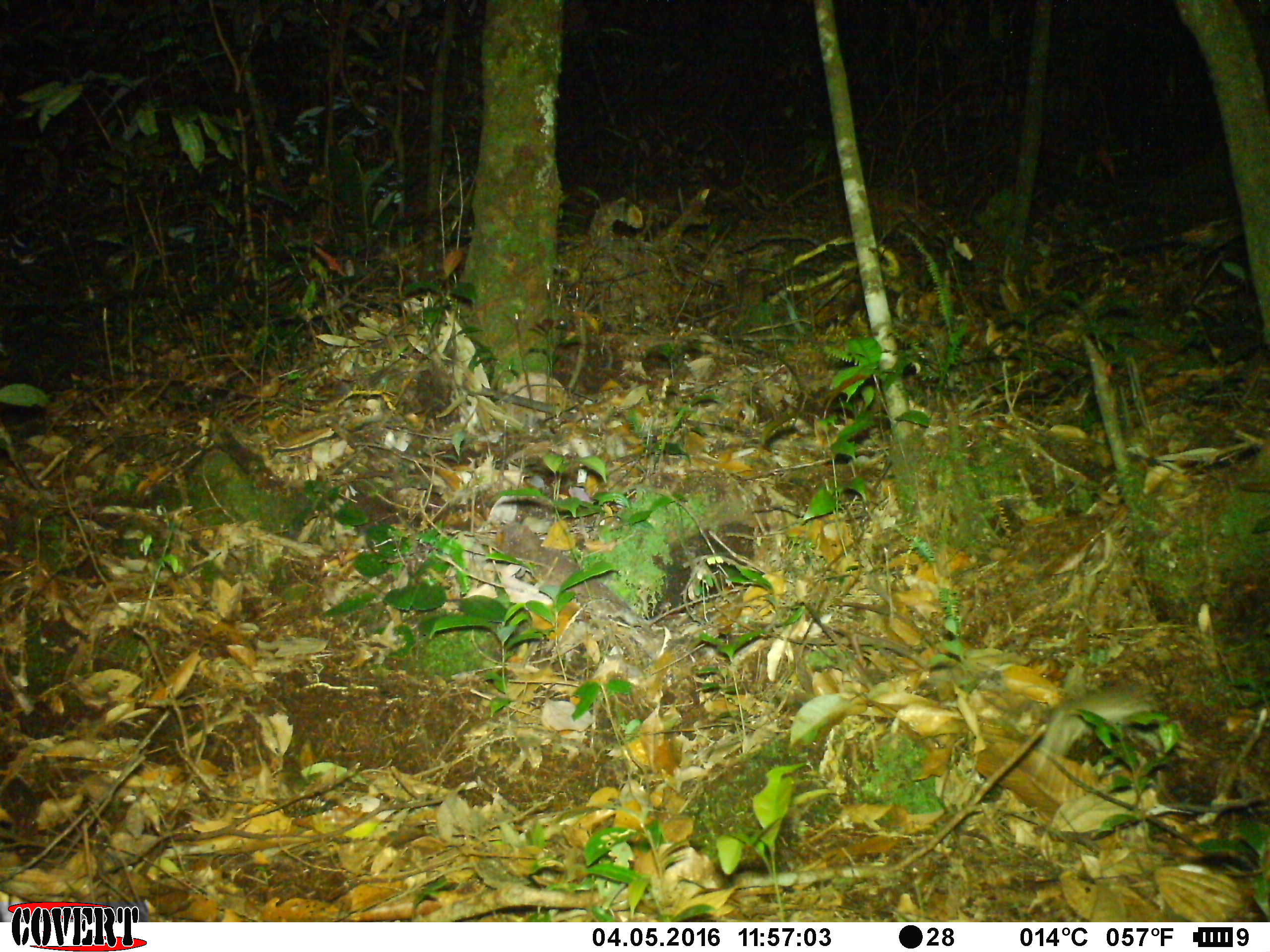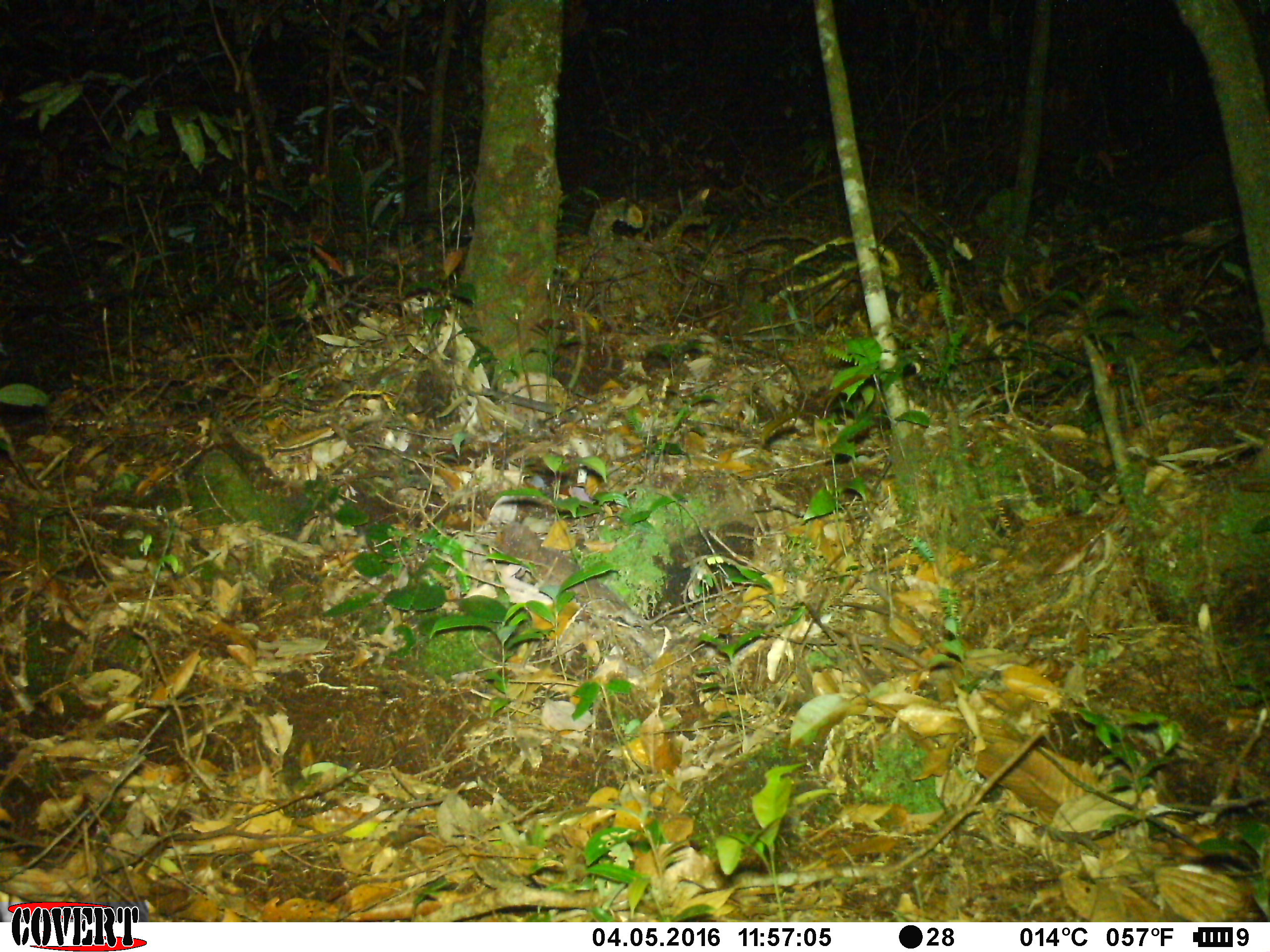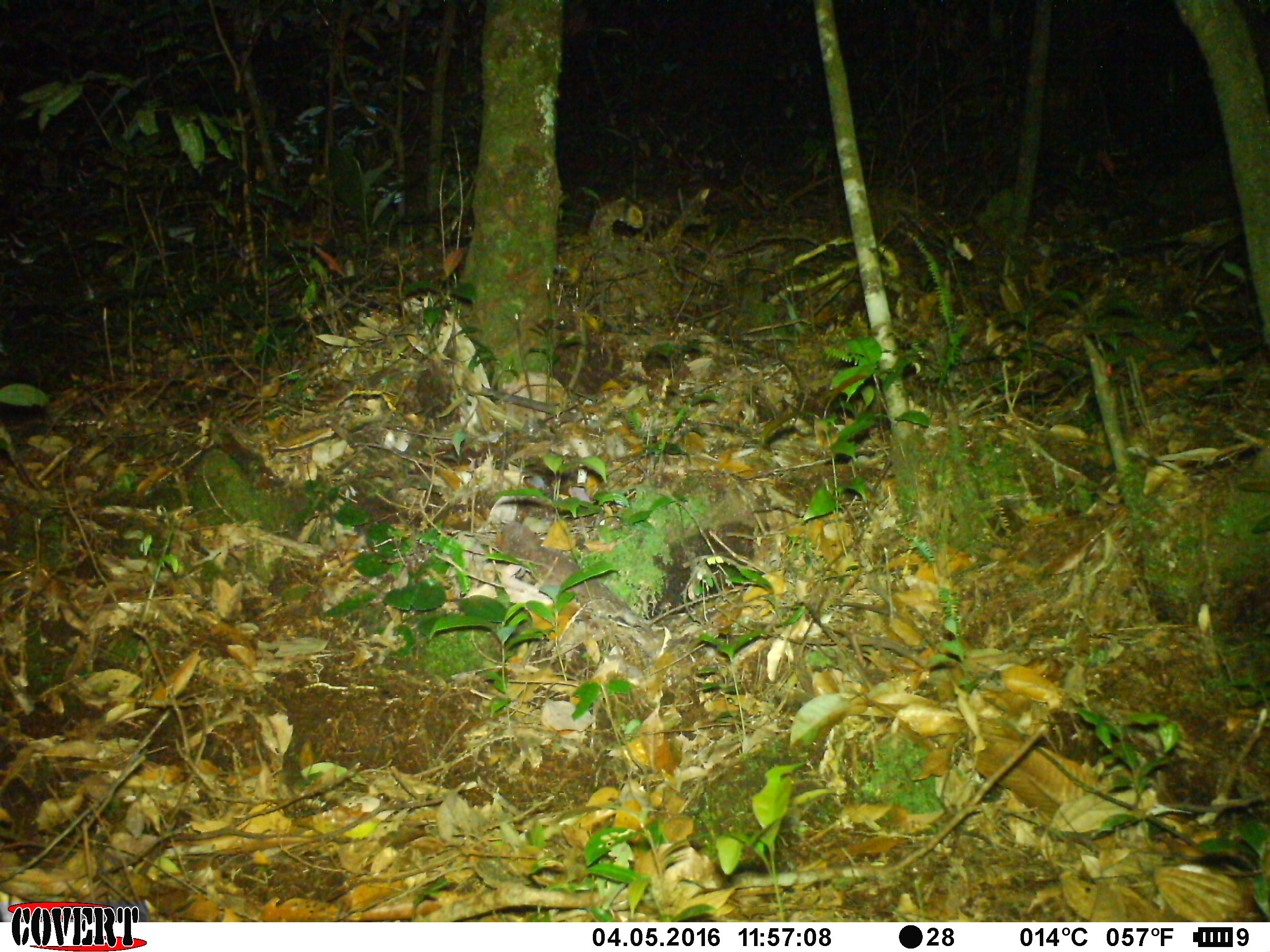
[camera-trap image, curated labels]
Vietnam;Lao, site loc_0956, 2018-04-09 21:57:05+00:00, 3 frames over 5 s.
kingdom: Animalia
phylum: Chordata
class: Mammalia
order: Rodentia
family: Muridae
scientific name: Muridae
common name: old-world mice and rats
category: unidentified murid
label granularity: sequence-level